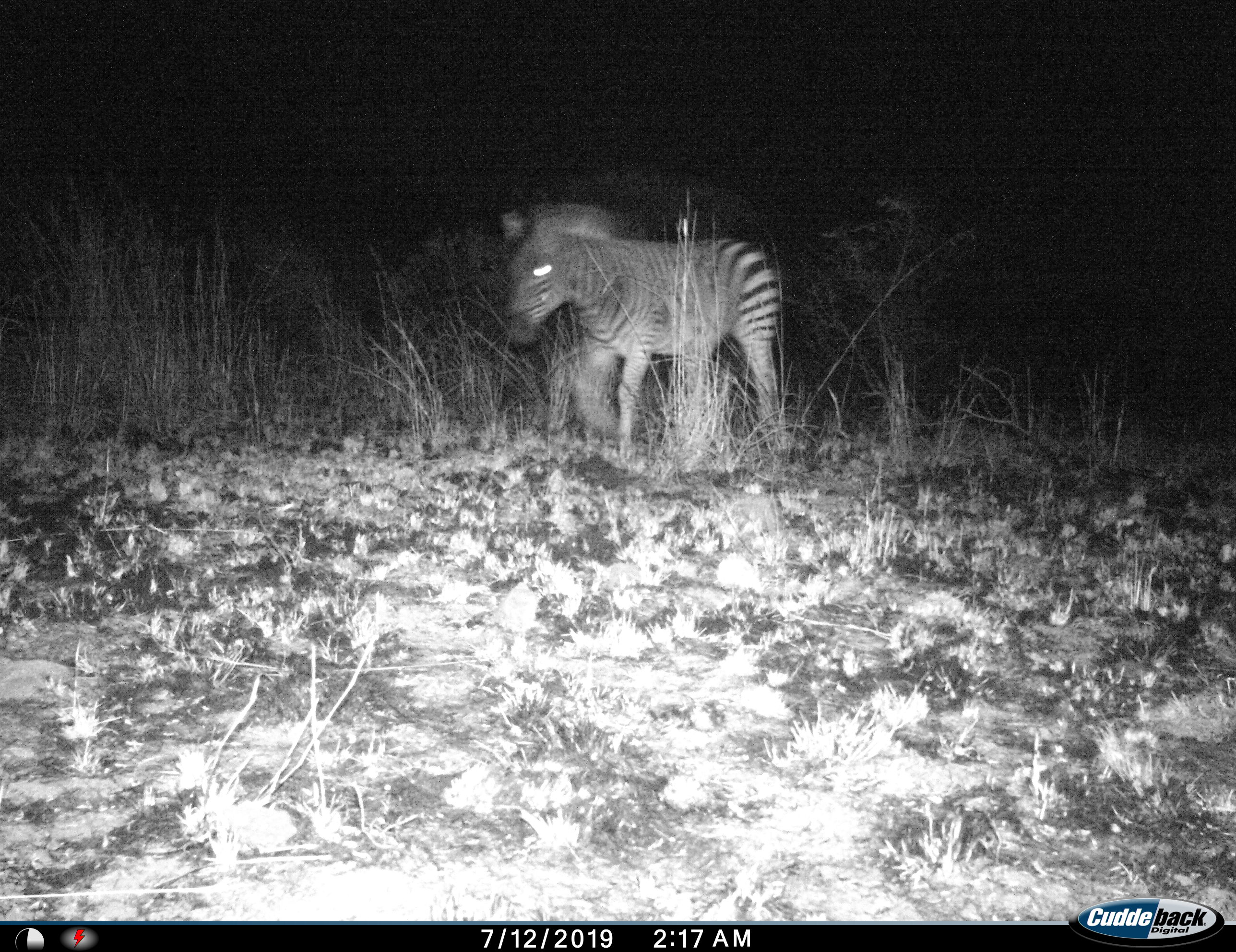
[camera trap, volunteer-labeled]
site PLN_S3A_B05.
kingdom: Animalia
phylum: Chordata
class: Mammalia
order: Perissodactyla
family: Equidae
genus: Equus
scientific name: Equus quagga burchellii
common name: burchell's zebra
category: zebraburchells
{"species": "zebraburchells (burchell's zebra) (Equus quagga burchellii)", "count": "1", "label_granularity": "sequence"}